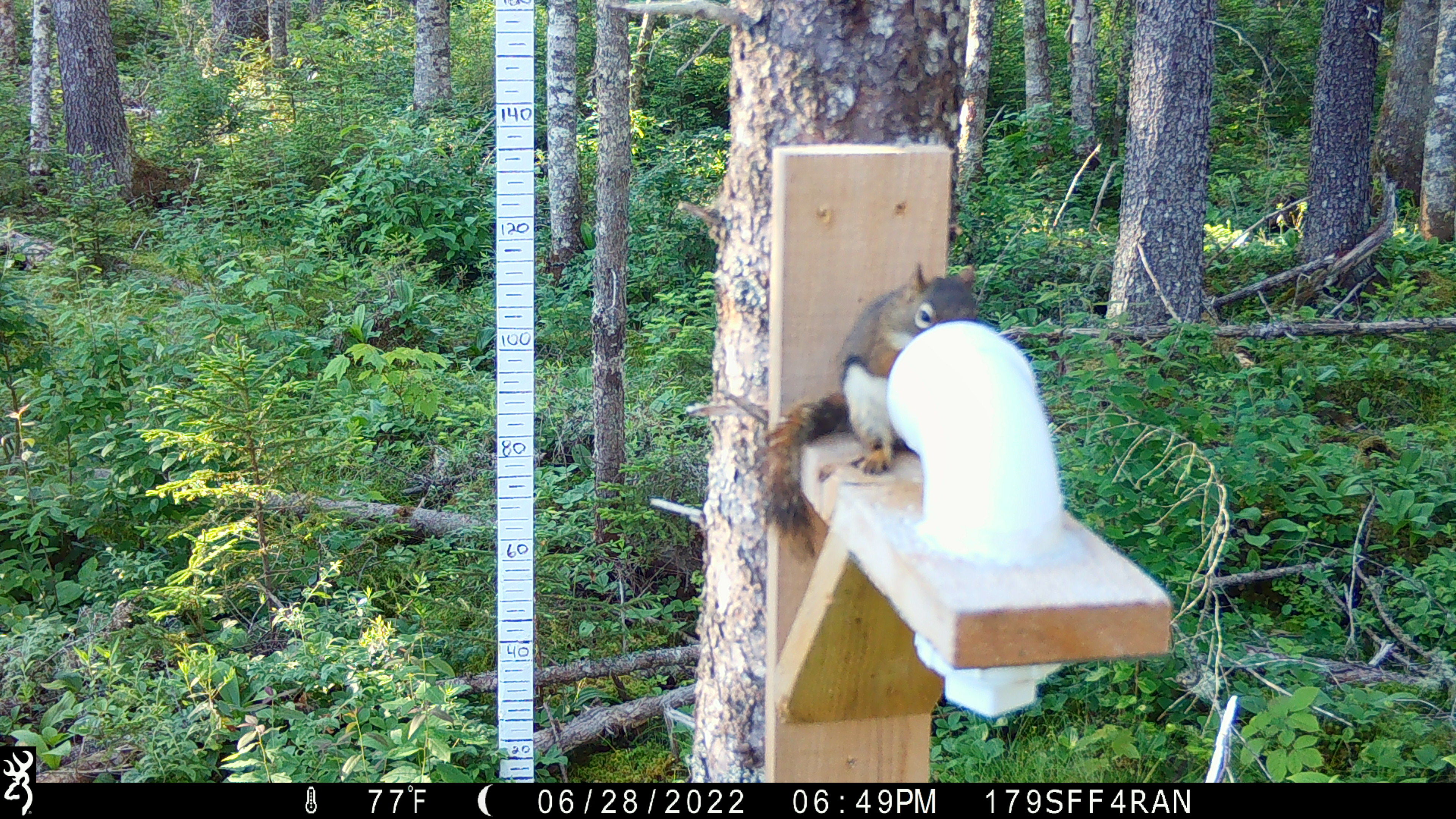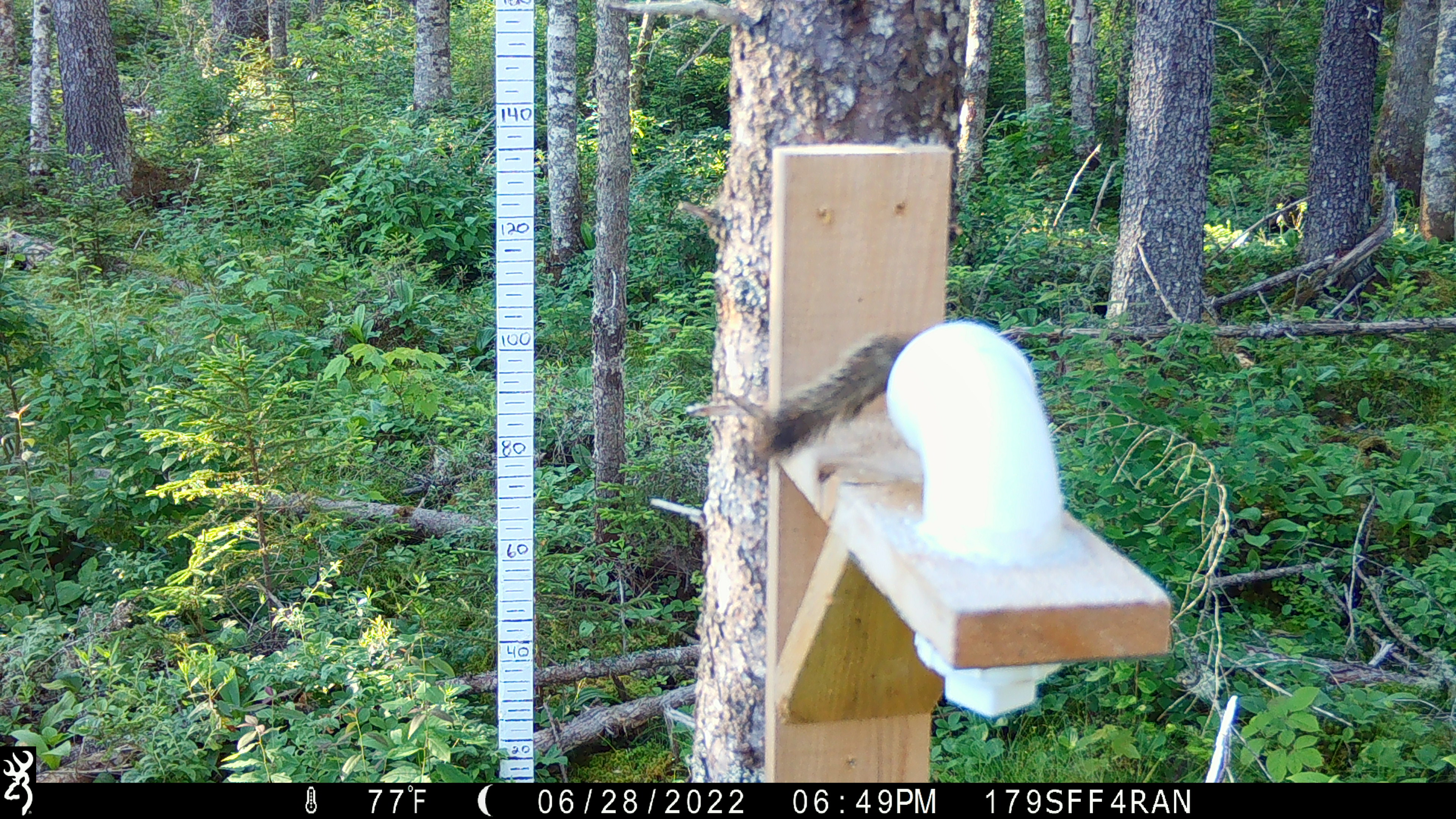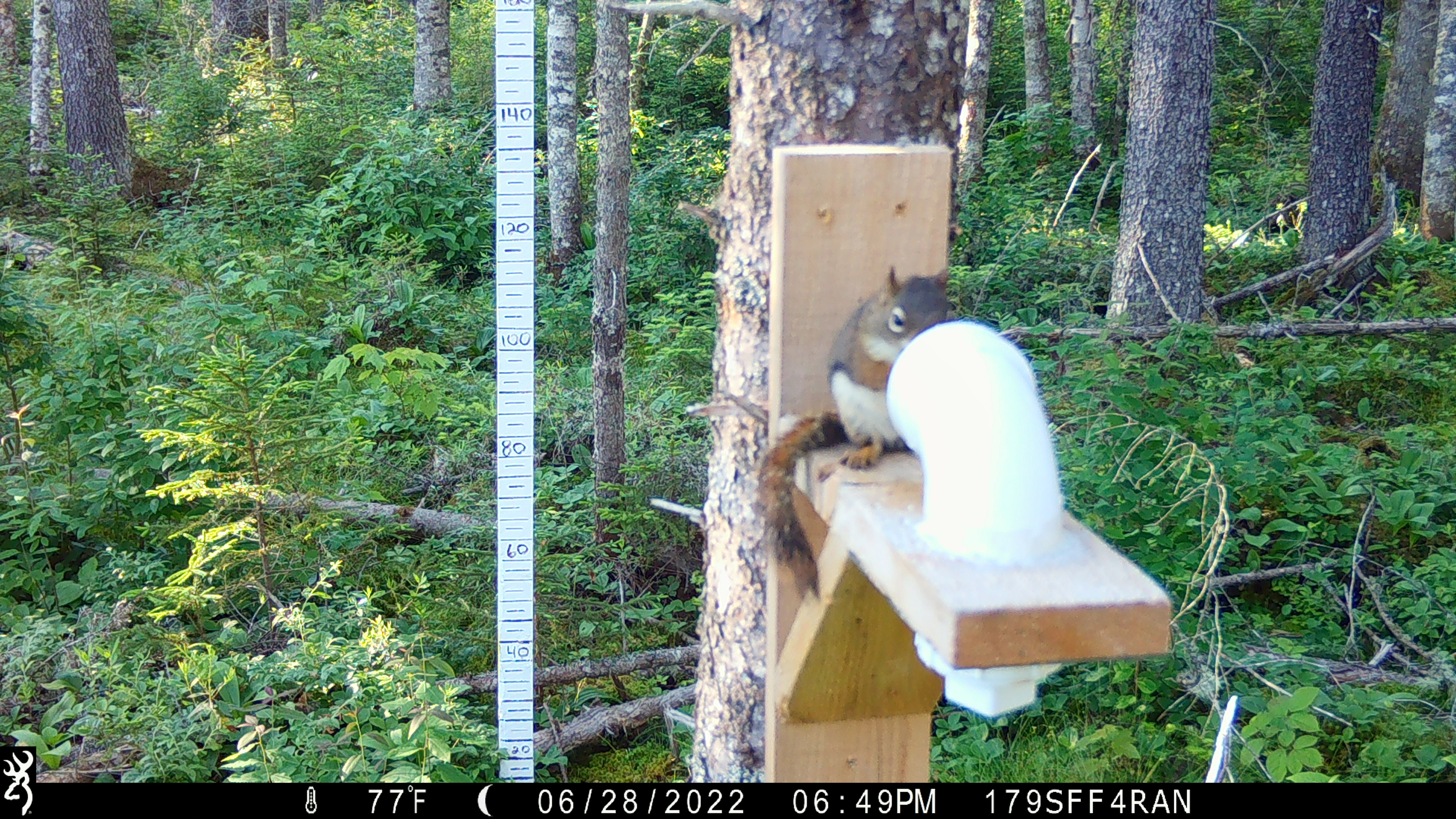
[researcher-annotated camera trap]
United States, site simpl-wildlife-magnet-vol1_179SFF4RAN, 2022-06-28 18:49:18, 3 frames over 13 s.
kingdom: Animalia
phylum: Chordata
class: Mammalia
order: Rodentia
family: Sciuridae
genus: Tamiasciurus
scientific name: Tamiasciurus hudsonicus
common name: red squirrel